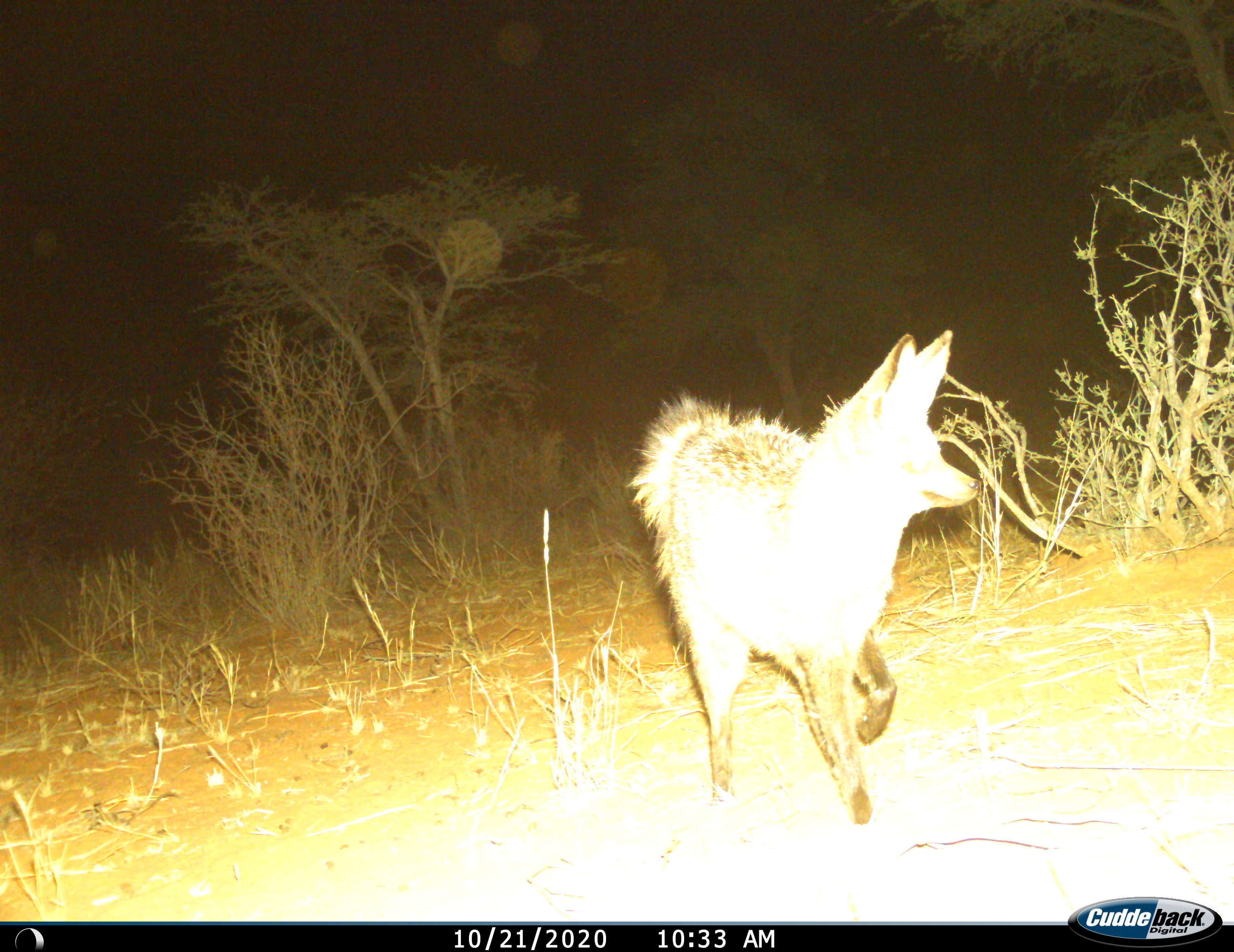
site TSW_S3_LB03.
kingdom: Animalia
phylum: Chordata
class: Mammalia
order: Carnivora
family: Canidae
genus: Otocyon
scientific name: Otocyon megalotis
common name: bat-eared fox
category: foxbateared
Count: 1.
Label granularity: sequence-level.